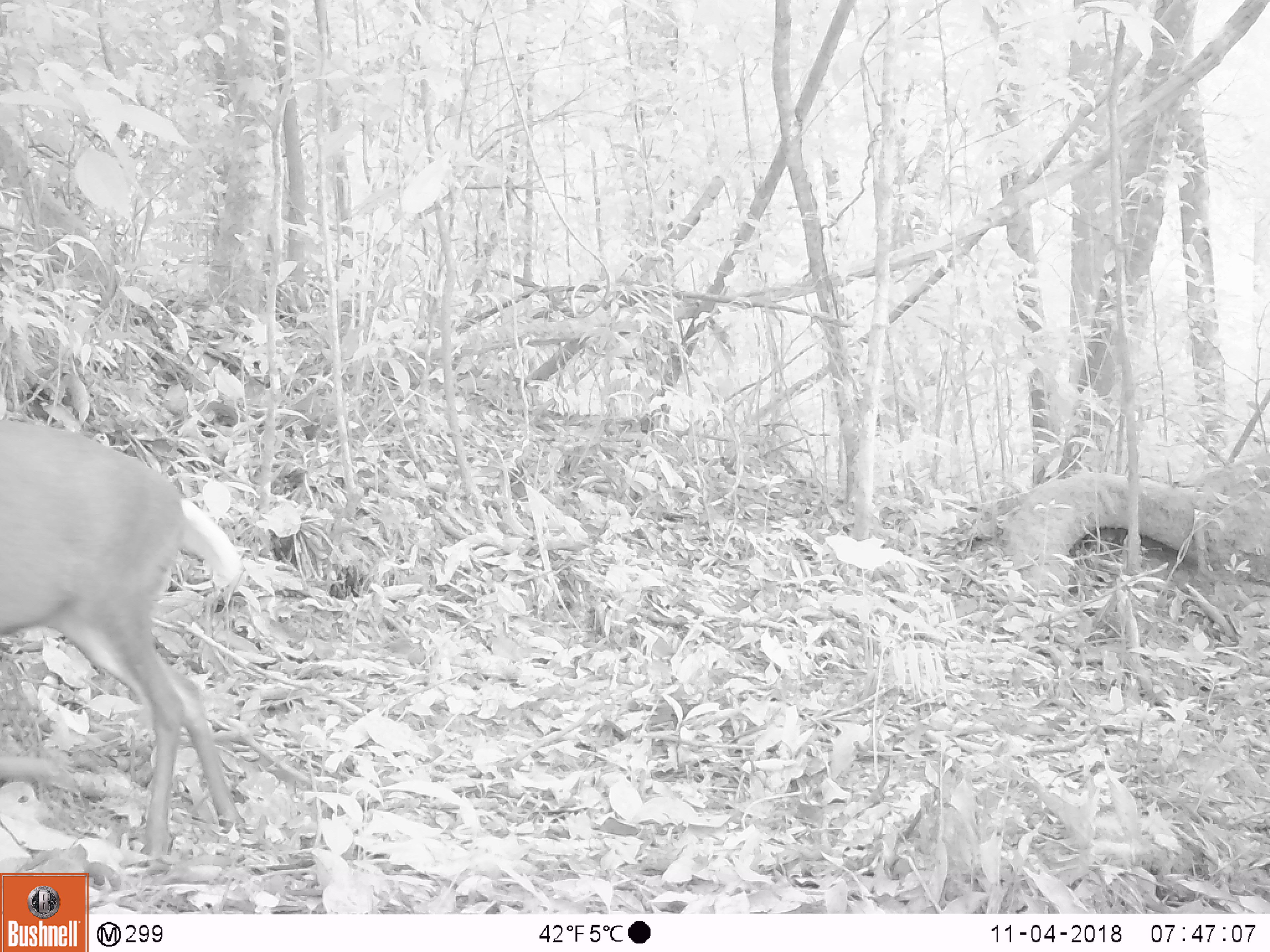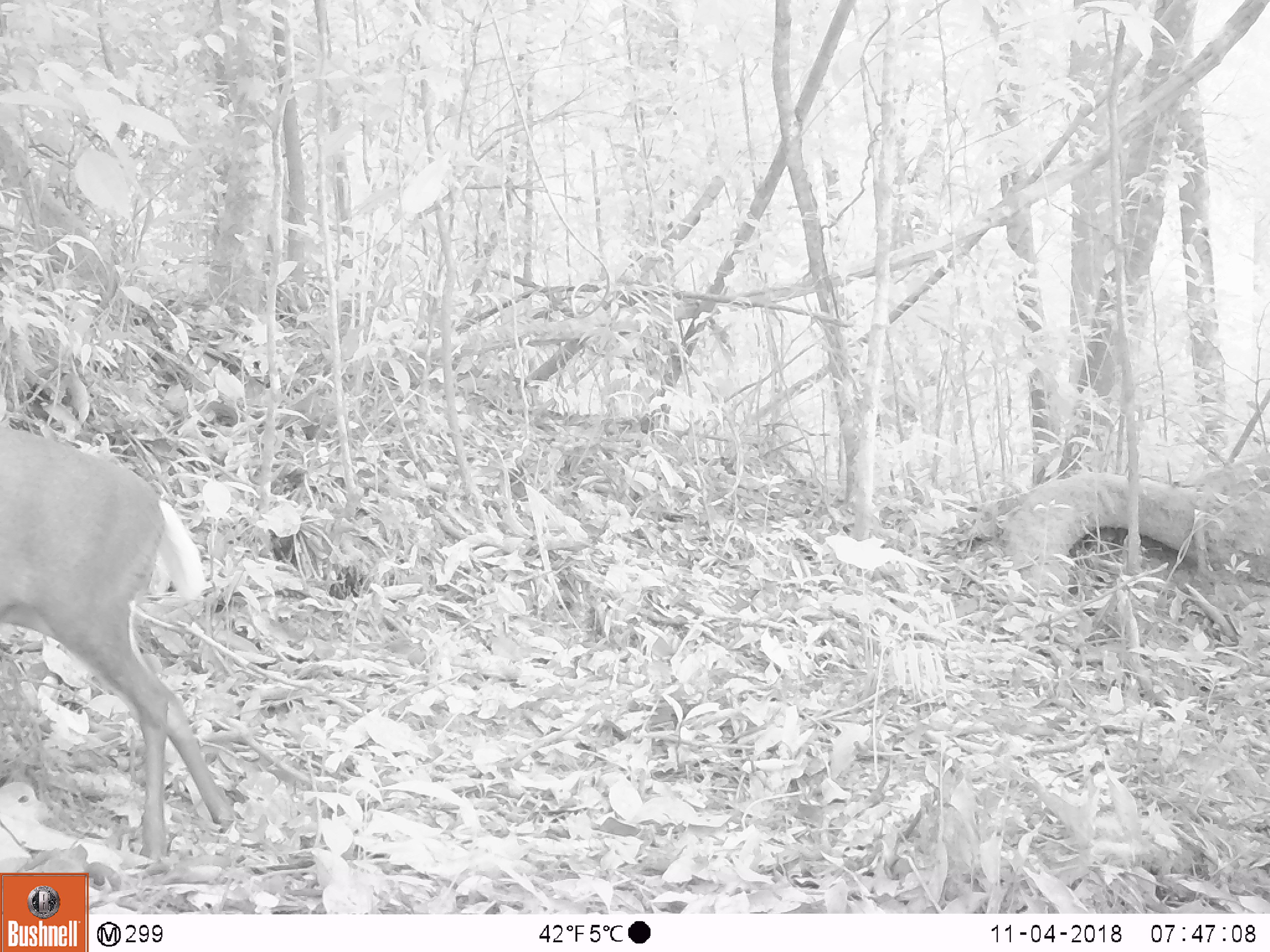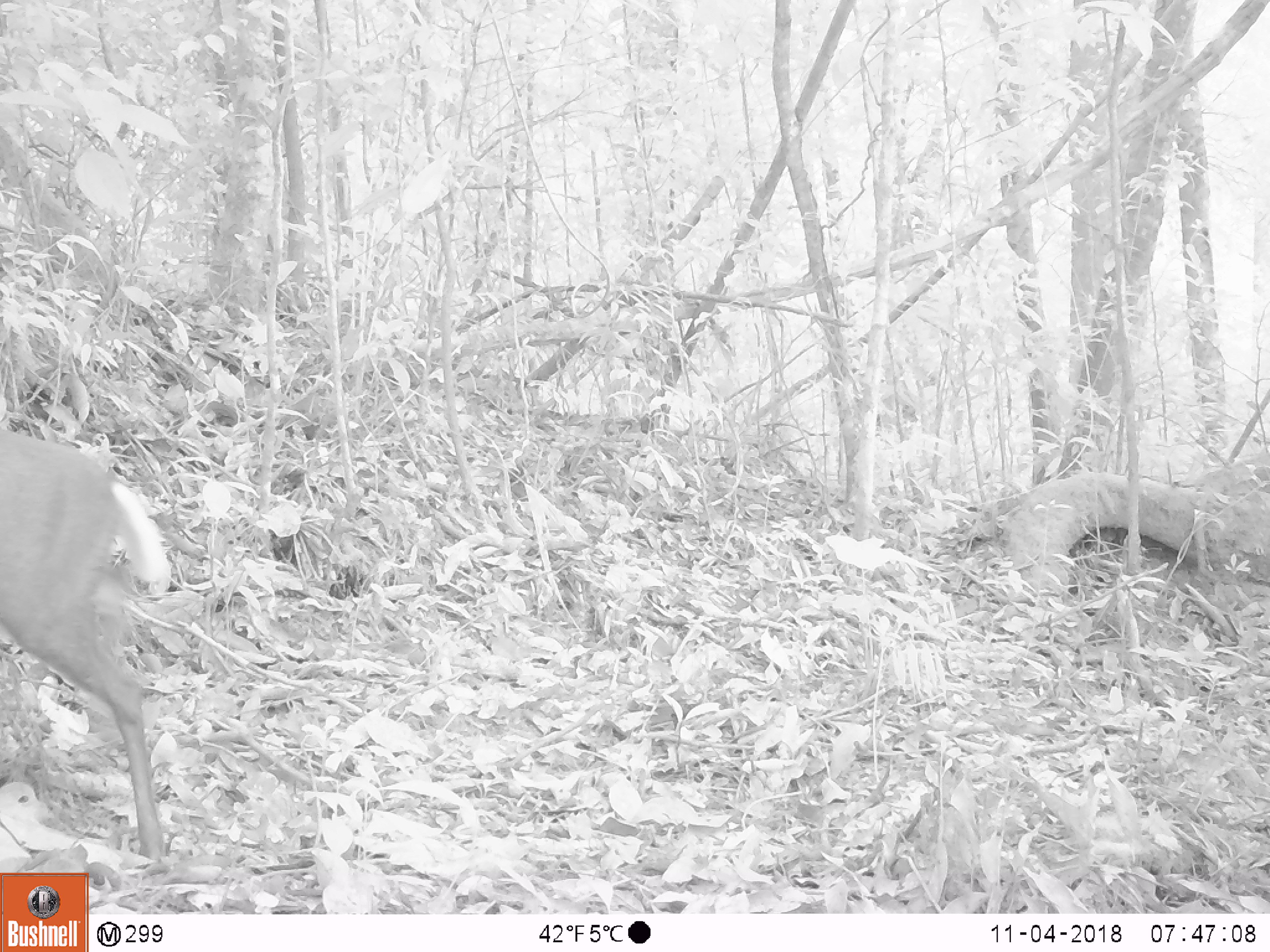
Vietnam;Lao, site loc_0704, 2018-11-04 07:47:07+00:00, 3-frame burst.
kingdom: Animalia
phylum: Chordata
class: Mammalia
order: Artiodactyla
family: Cervidae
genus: Muntiacus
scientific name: Muntiacus rooseveltorum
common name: roosevelt's muntjac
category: roosevelts muntjac group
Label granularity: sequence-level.